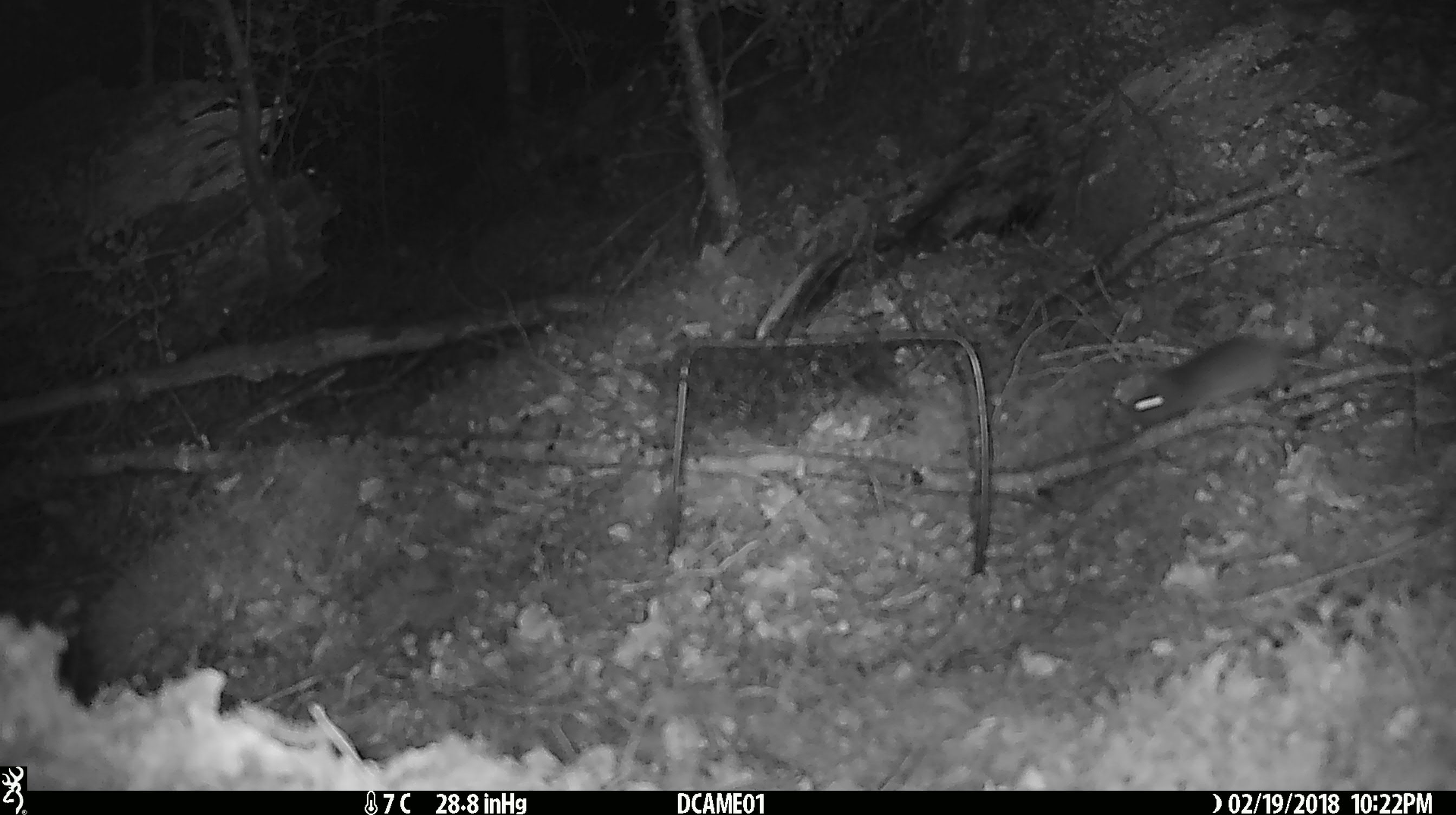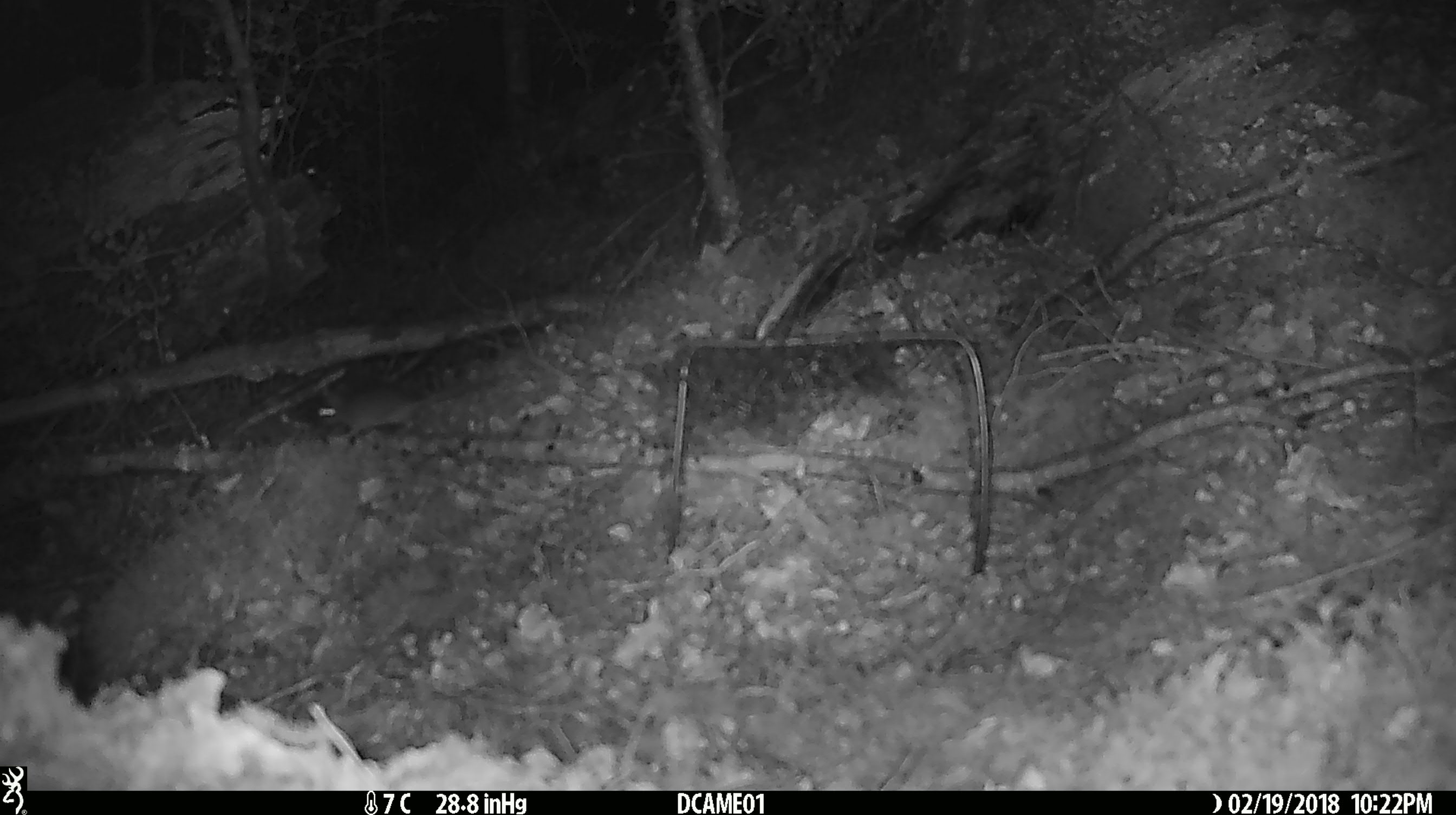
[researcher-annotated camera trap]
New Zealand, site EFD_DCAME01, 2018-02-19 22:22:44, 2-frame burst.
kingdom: Animalia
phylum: Chordata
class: Mammalia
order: Rodentia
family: Muridae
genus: Mus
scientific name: Mus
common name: mouse